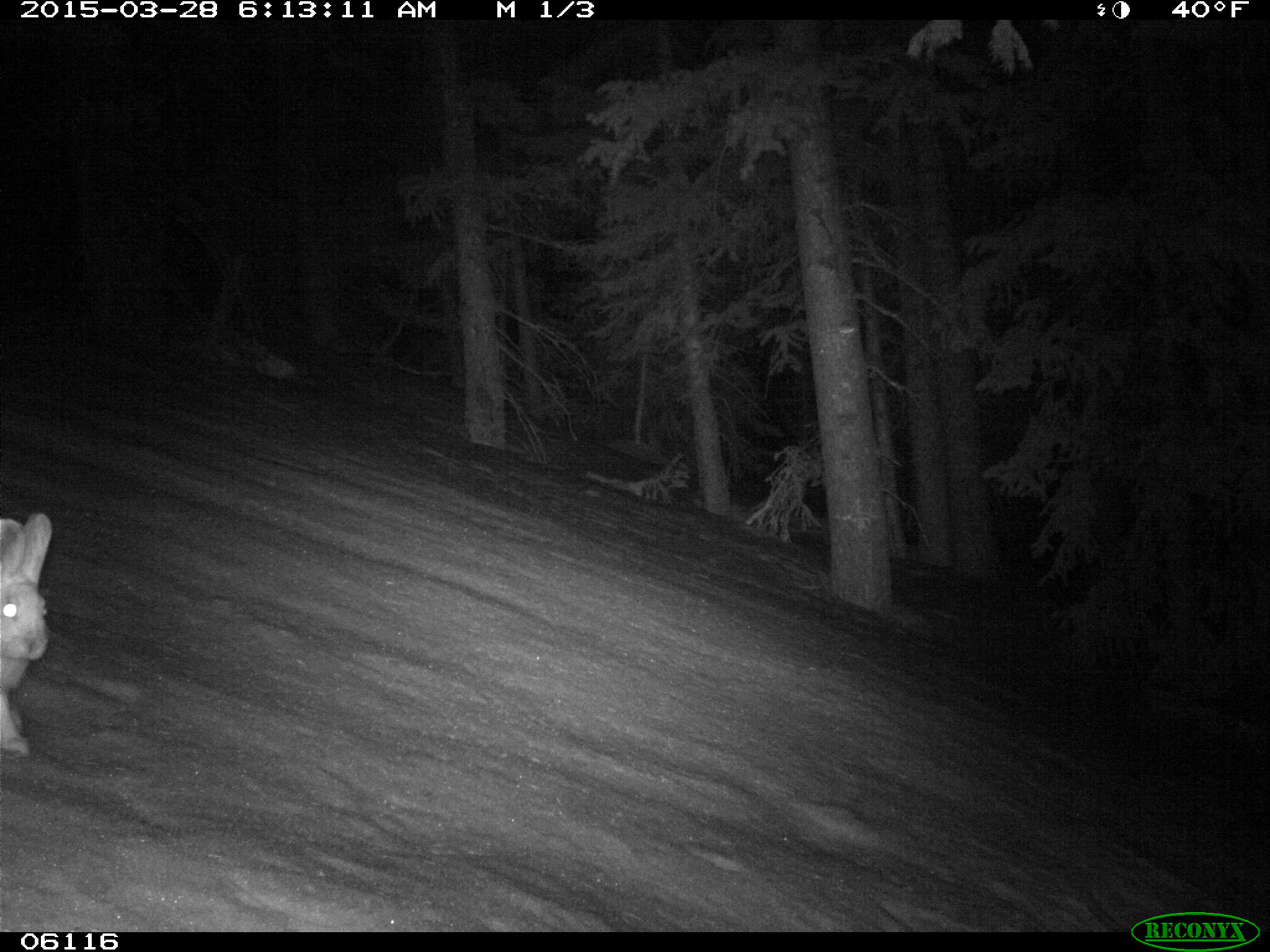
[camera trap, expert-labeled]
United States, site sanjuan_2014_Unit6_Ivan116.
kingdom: Animalia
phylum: Chordata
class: Mammalia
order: Lagomorpha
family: Leporidae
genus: Lepus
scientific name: Lepus americanus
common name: snowshoe hare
Lepus americanus (snowshoe hare).